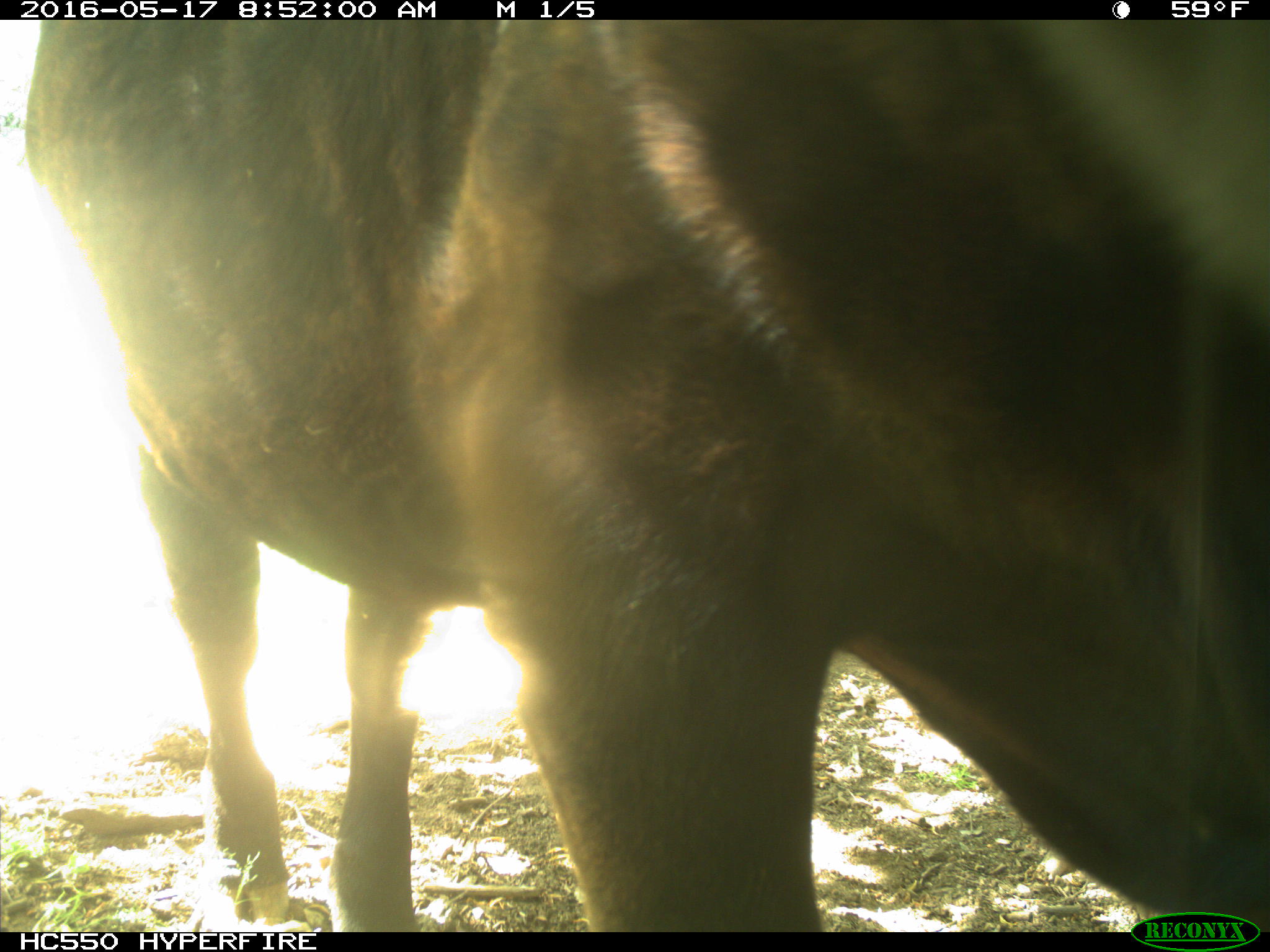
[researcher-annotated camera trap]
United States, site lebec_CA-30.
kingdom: Animalia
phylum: Chordata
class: Mammalia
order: Artiodactyla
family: Bovidae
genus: Bos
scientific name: Bos taurus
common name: domestic cow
Bos taurus (domestic cow).